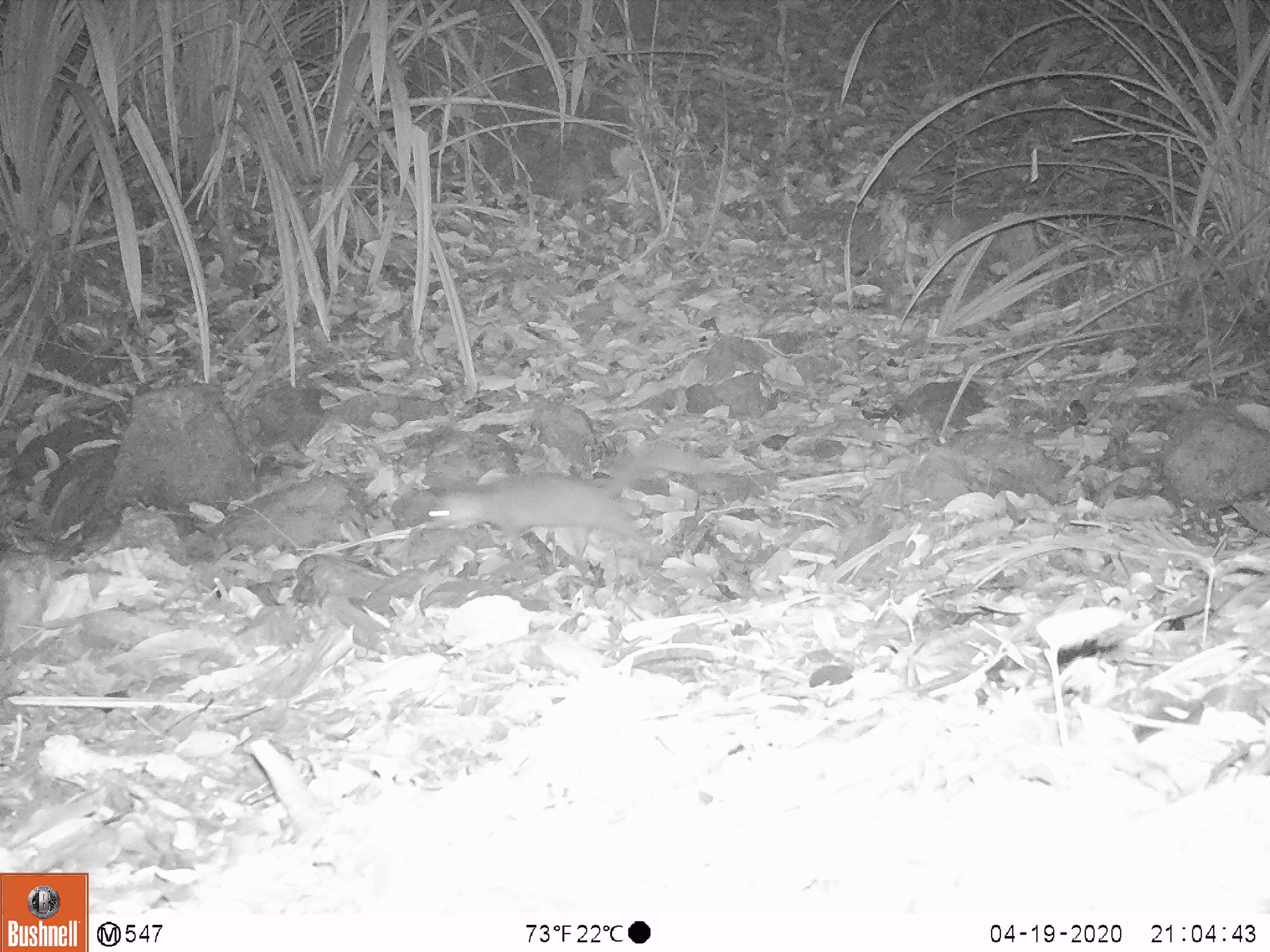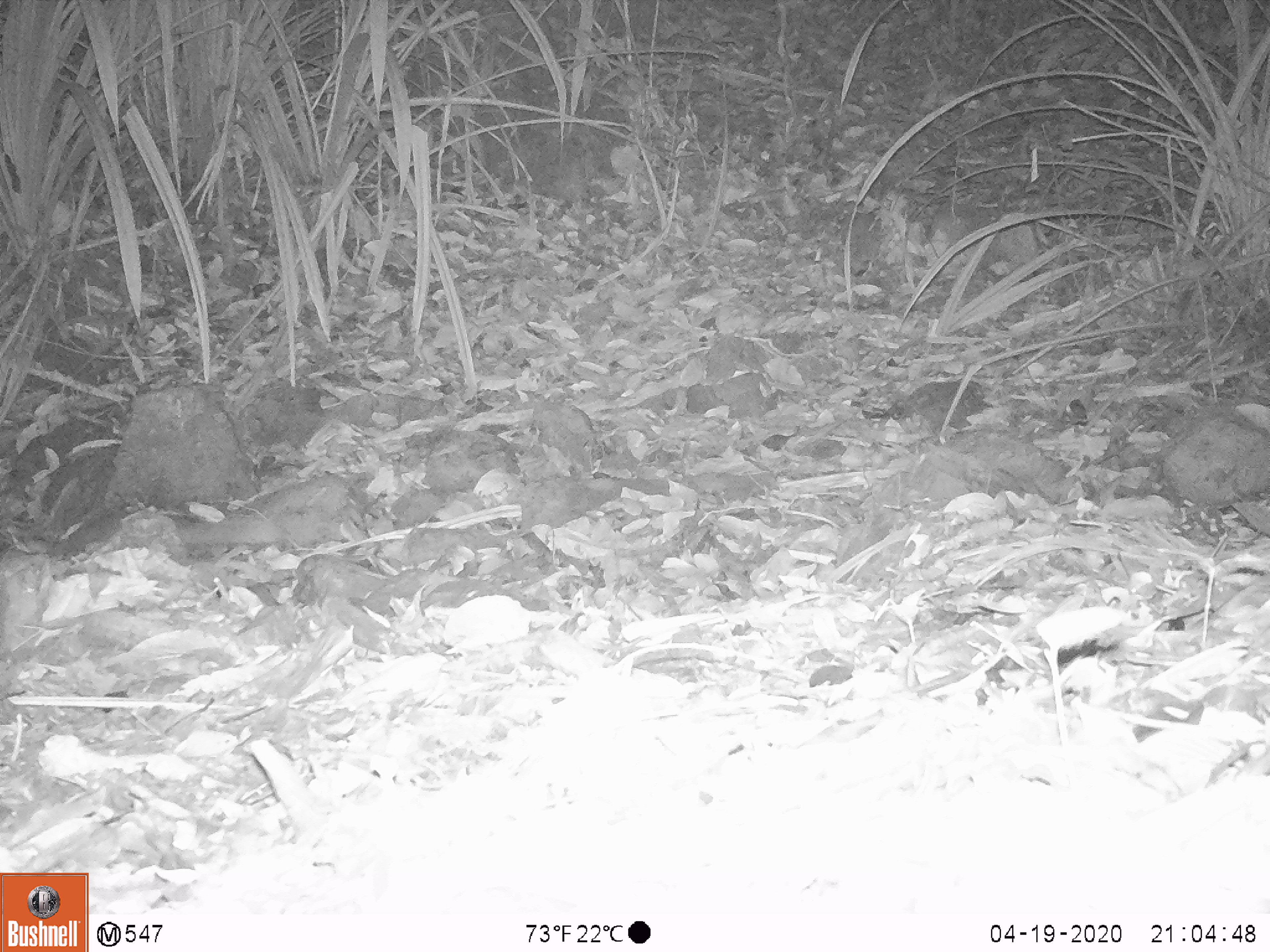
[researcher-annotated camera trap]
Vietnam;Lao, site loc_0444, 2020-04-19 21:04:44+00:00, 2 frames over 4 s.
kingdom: Animalia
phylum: Chordata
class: Mammalia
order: Carnivora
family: Mustelidae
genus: Melogale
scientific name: Melogale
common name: ferret badger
Ferret badger (Melogale). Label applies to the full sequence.